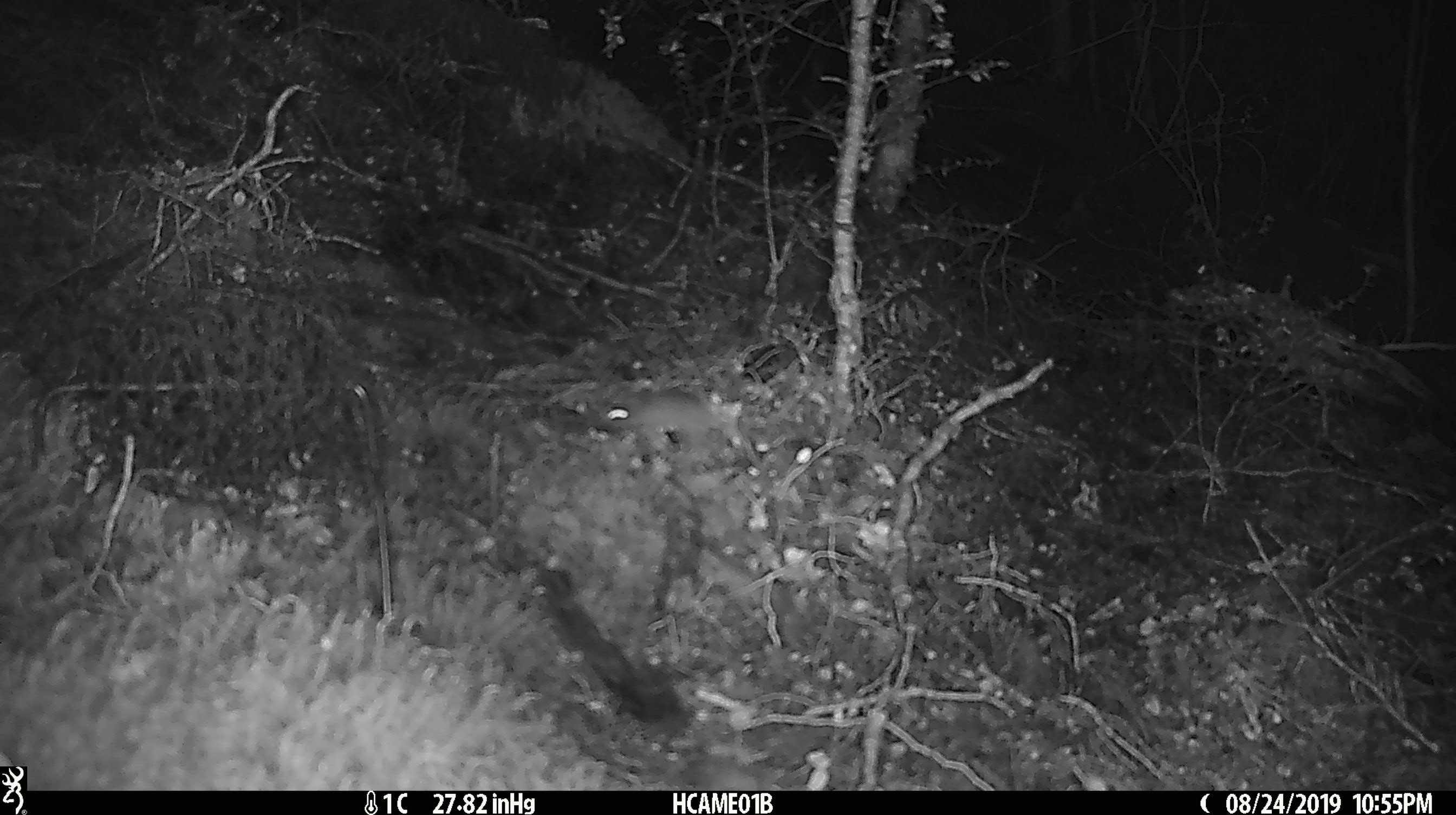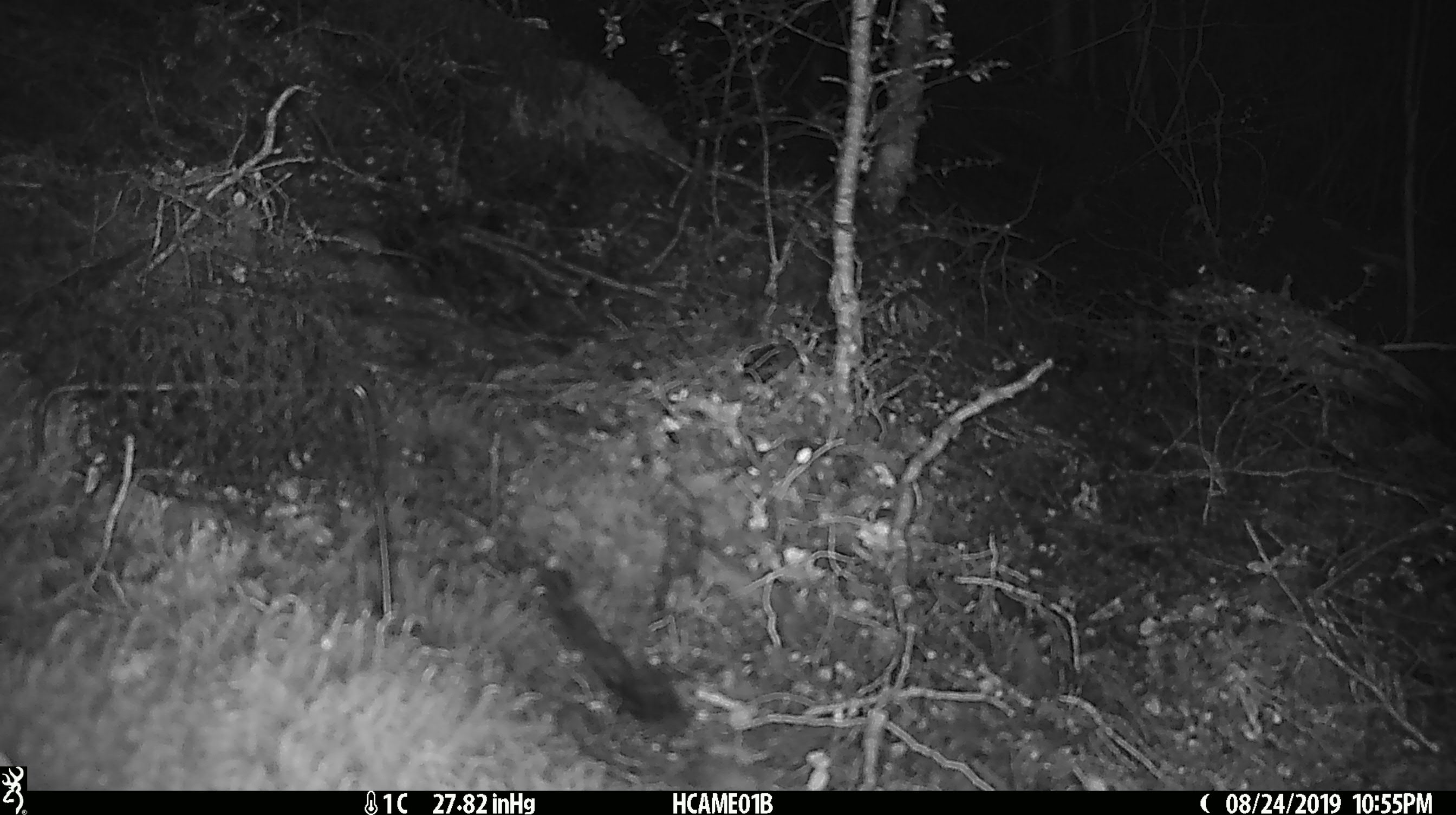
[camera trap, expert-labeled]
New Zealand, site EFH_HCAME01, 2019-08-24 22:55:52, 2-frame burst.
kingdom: Animalia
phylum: Chordata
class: Mammalia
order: Rodentia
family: Muridae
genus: Mus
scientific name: Mus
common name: mouse